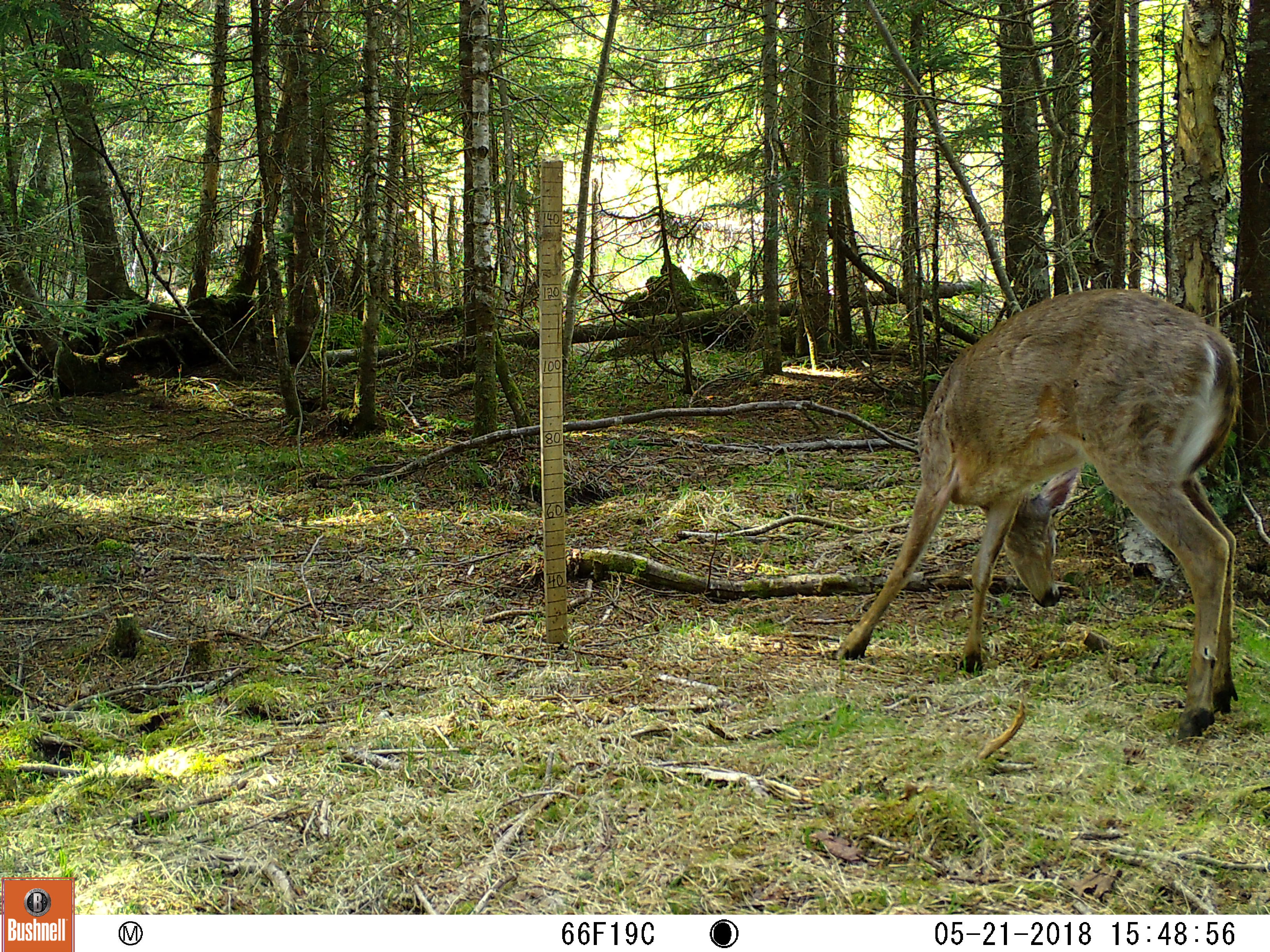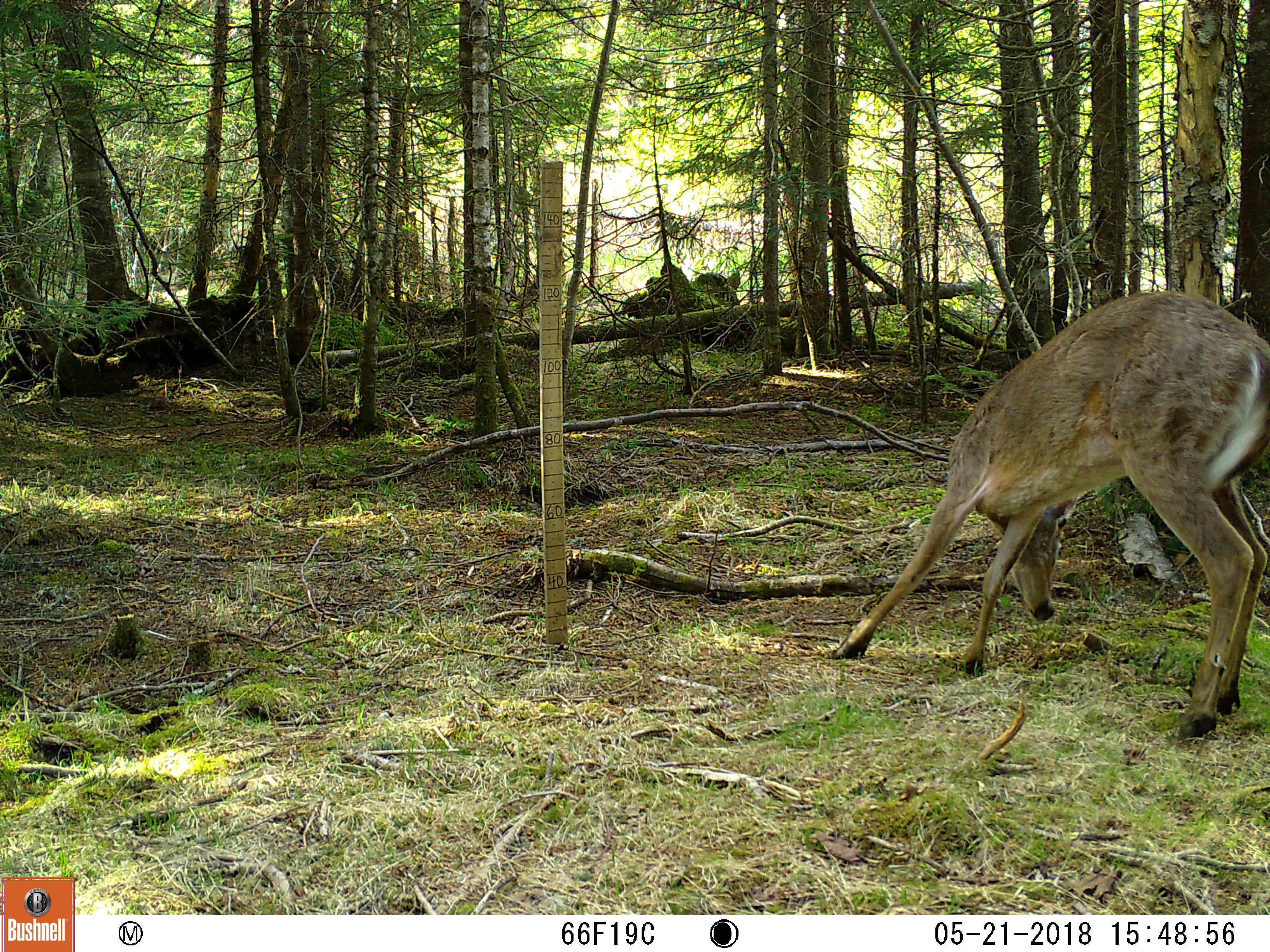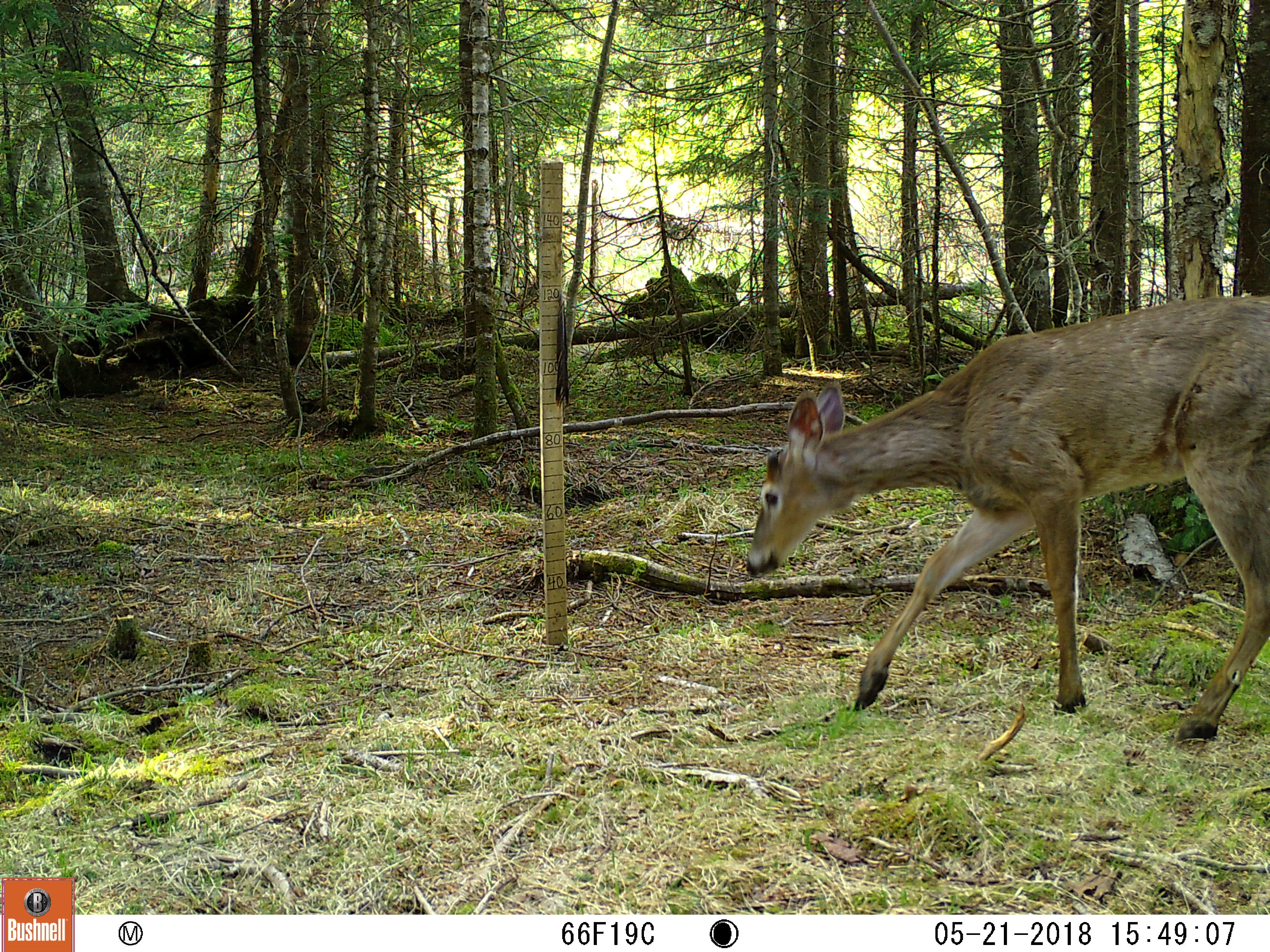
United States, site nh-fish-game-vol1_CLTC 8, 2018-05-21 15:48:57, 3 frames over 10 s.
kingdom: Animalia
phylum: Chordata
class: Mammalia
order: Artiodactyla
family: Cervidae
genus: Odocoileus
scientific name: Odocoileus virginianus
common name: white-tailed deer